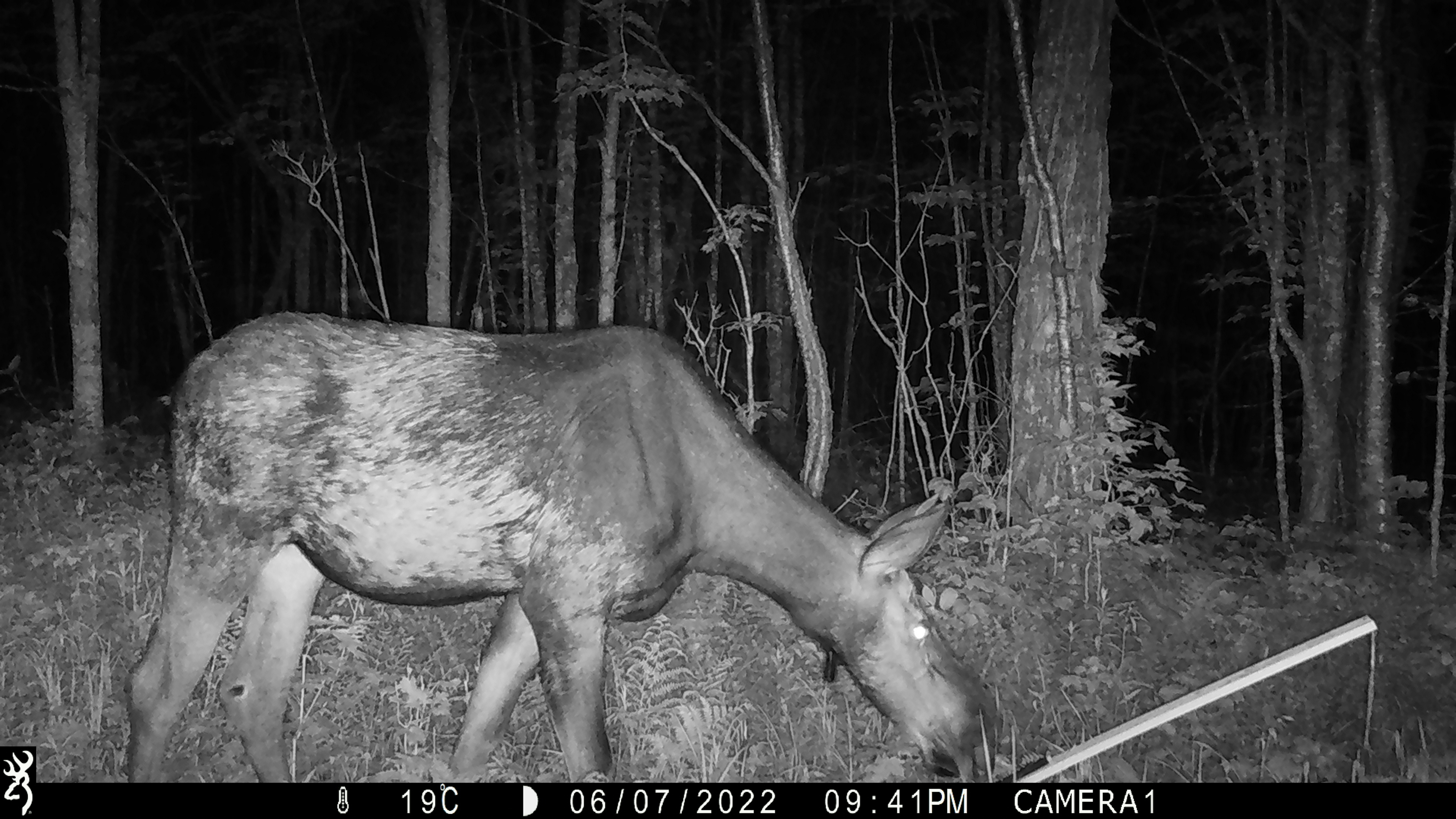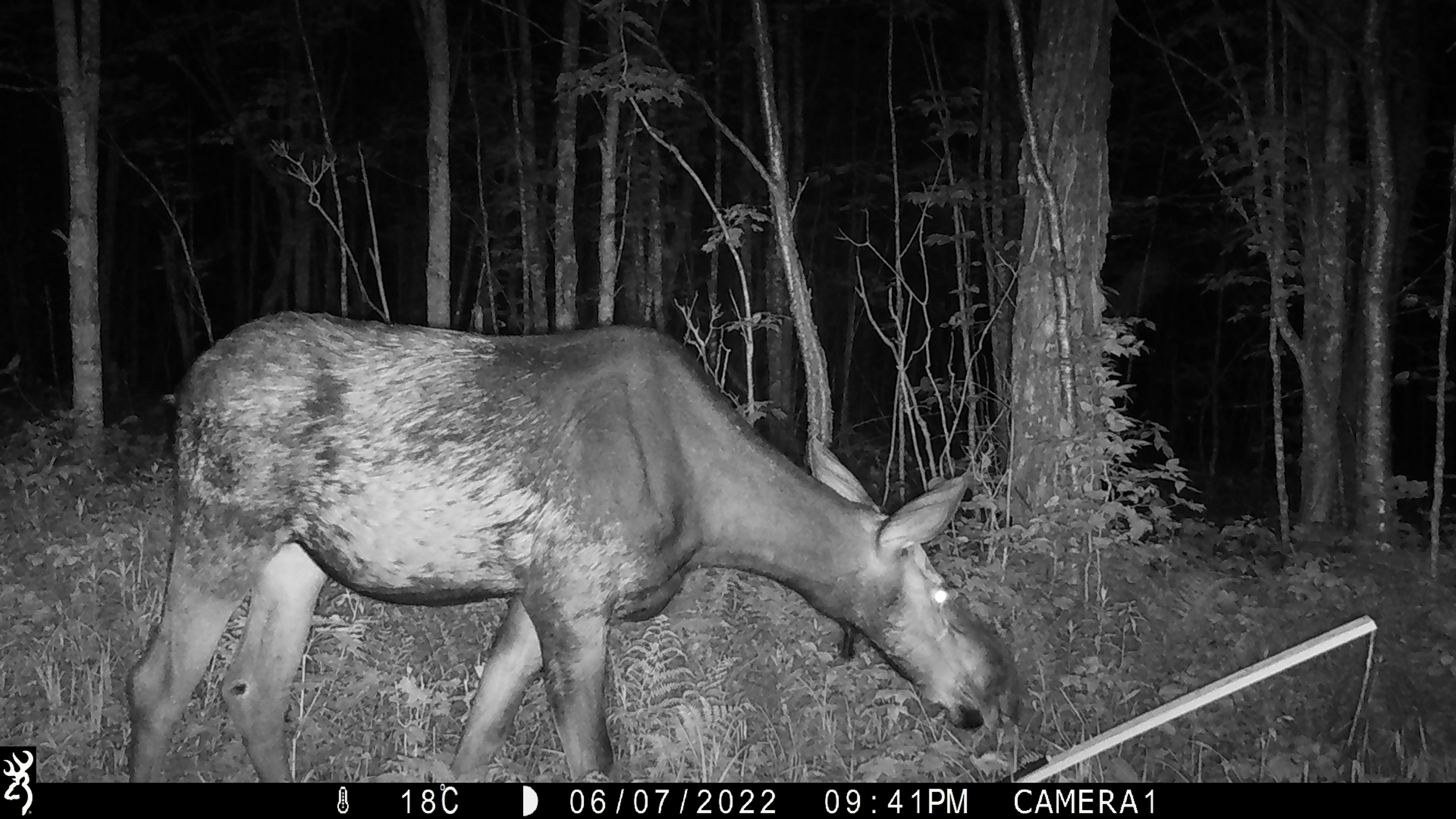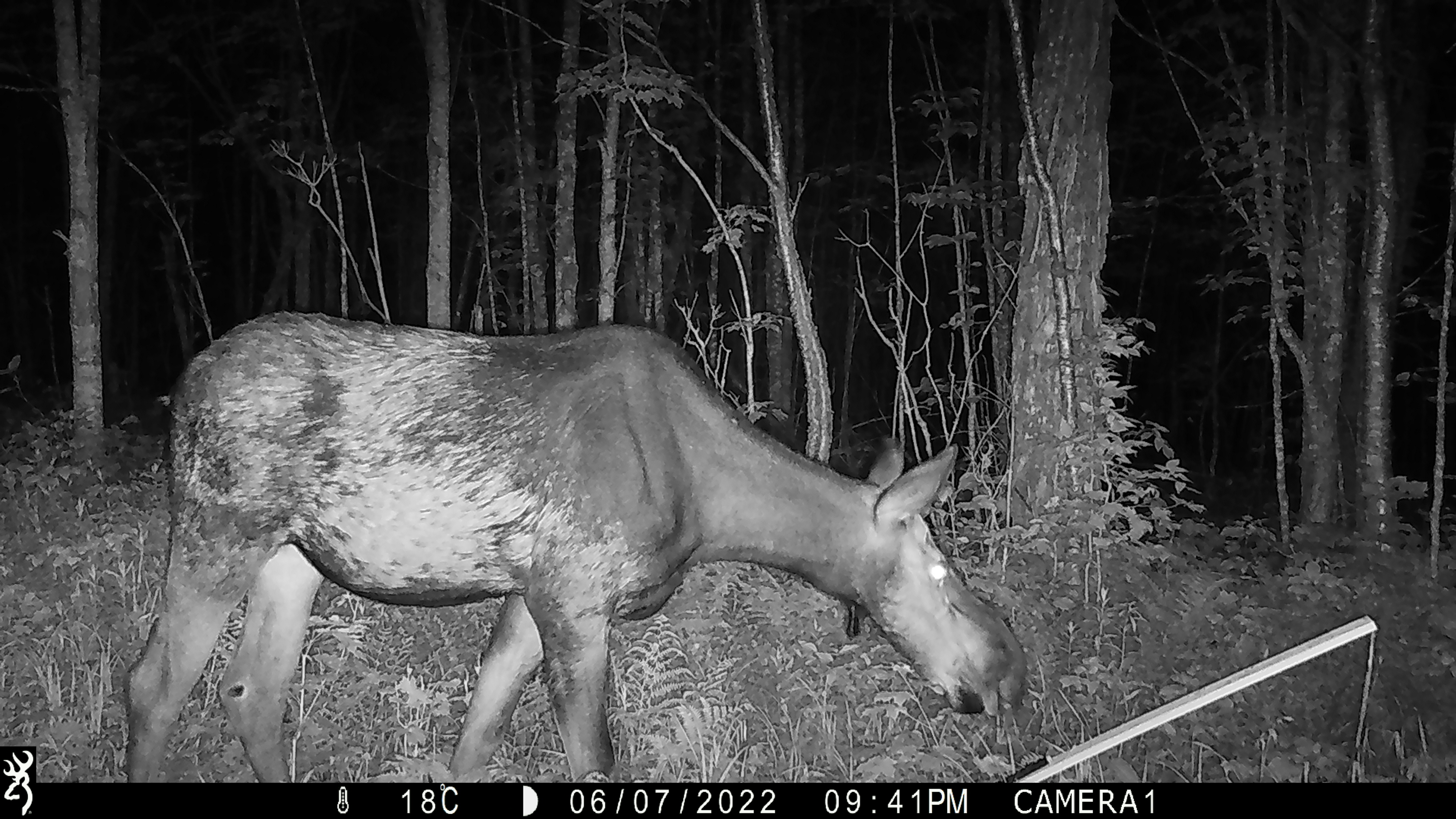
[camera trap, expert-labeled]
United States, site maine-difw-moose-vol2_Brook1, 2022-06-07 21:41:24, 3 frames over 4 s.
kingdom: Animalia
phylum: Chordata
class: Mammalia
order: Artiodactyla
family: Cervidae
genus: Alces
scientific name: Alces alces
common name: moose